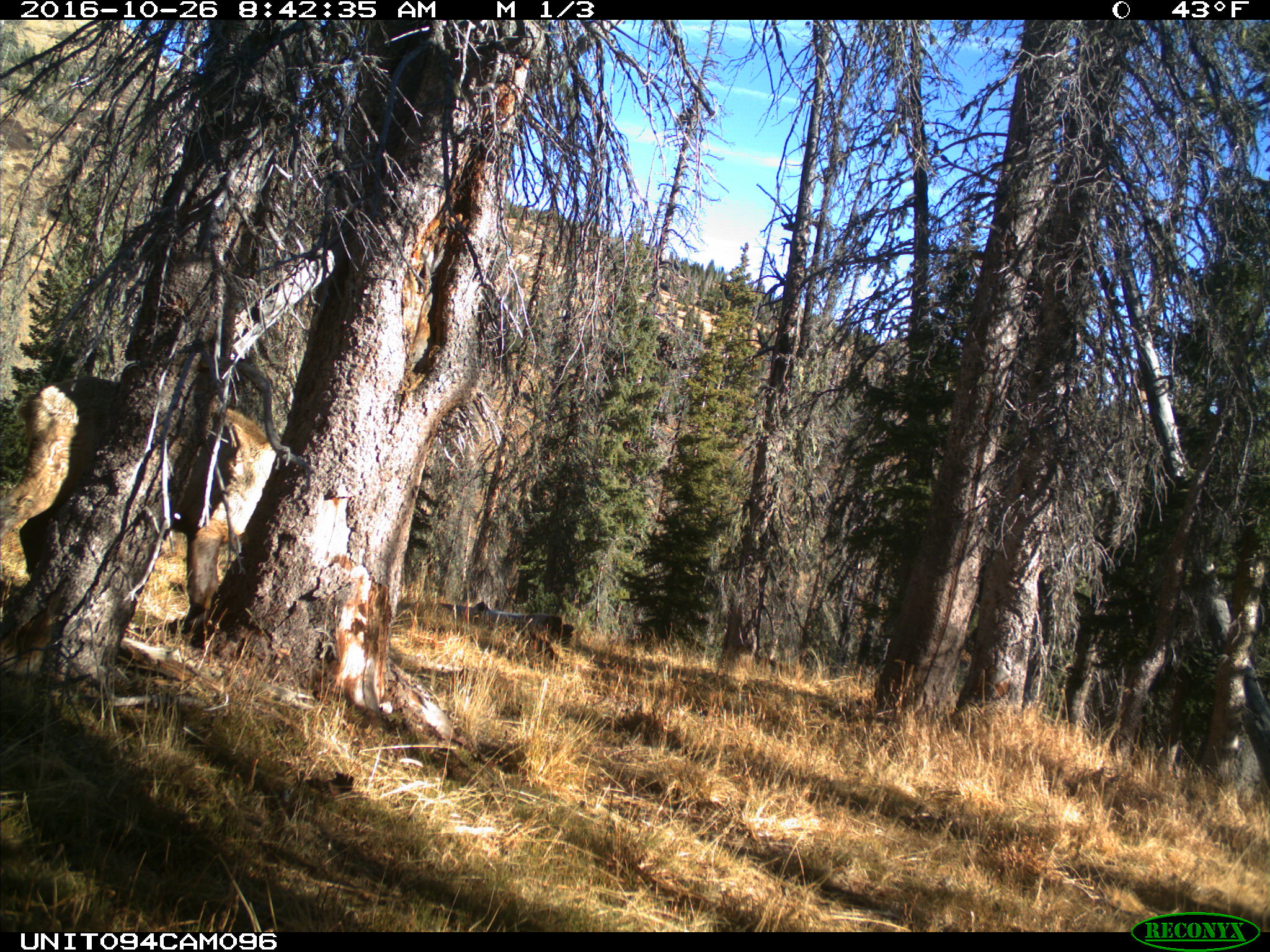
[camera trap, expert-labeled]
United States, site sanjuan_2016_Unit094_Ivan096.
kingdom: Animalia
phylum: Chordata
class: Mammalia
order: Artiodactyla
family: Cervidae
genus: Cervus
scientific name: Cervus elaphus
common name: red deer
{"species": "Cervus elaphus (red deer)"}